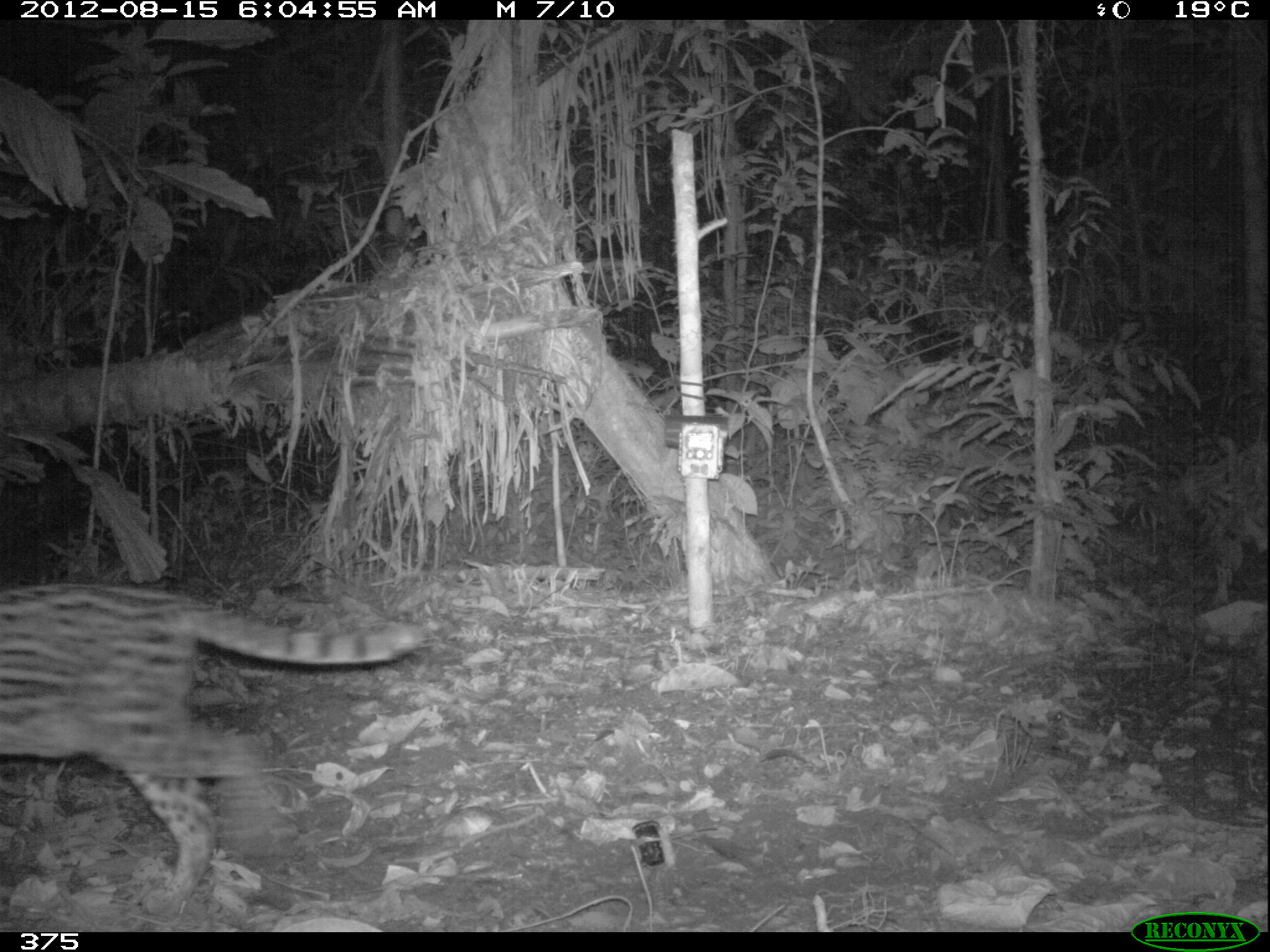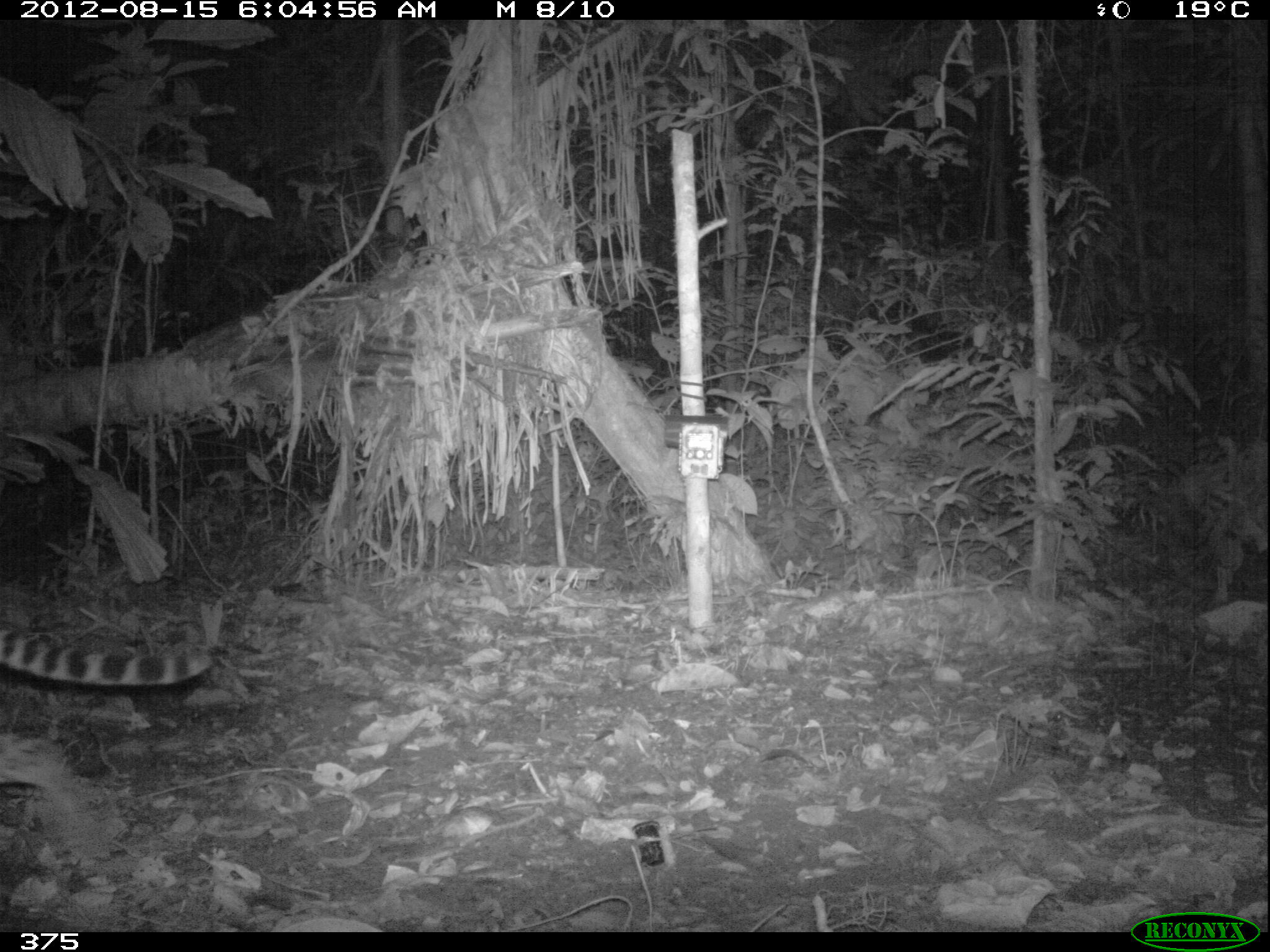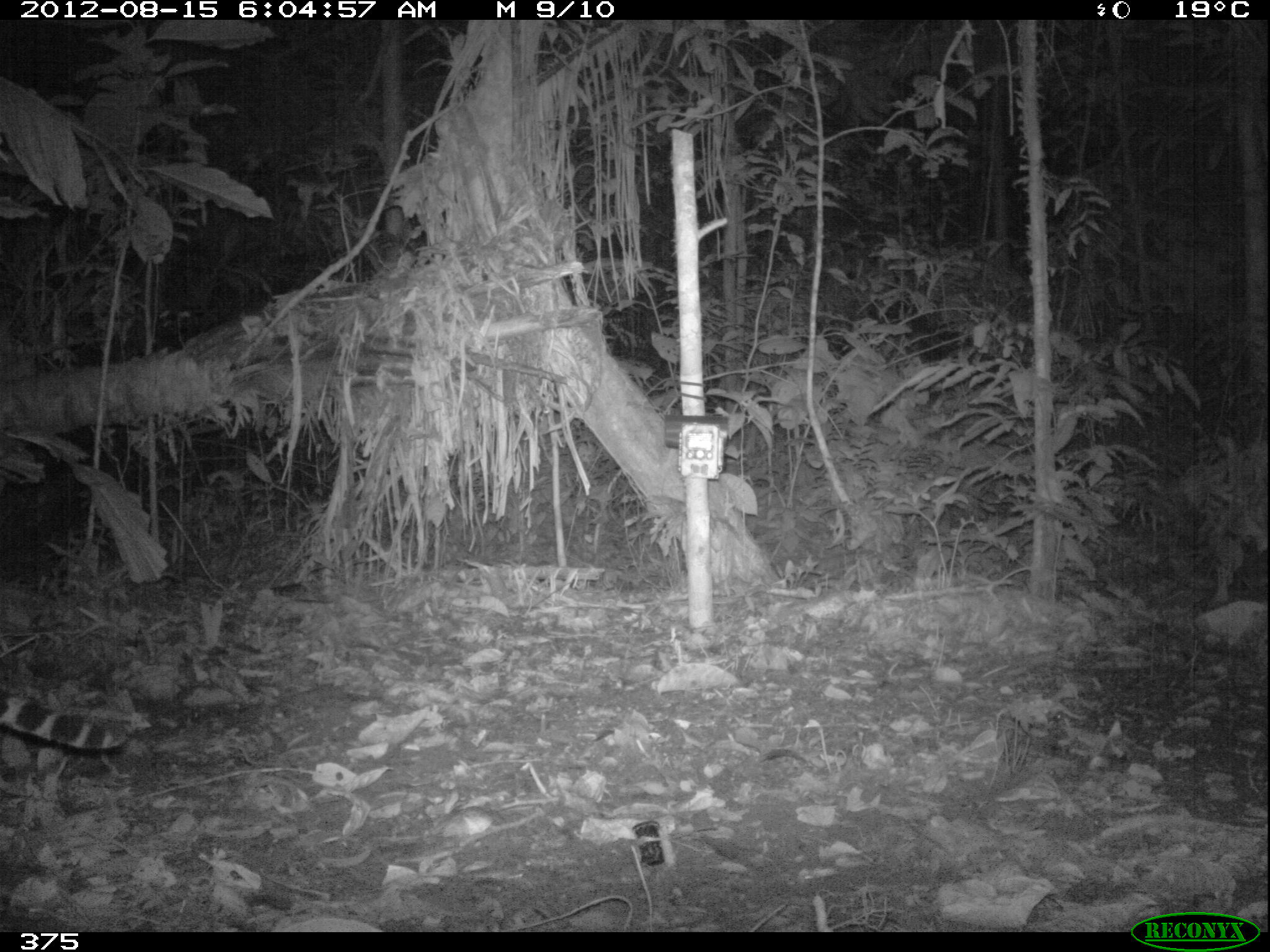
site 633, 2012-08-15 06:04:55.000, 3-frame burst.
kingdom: Animalia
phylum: Chordata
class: Mammalia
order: Carnivora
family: Felidae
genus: Leopardus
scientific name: Leopardus pardalis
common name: ocelot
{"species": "Leopardus pardalis (ocelot)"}